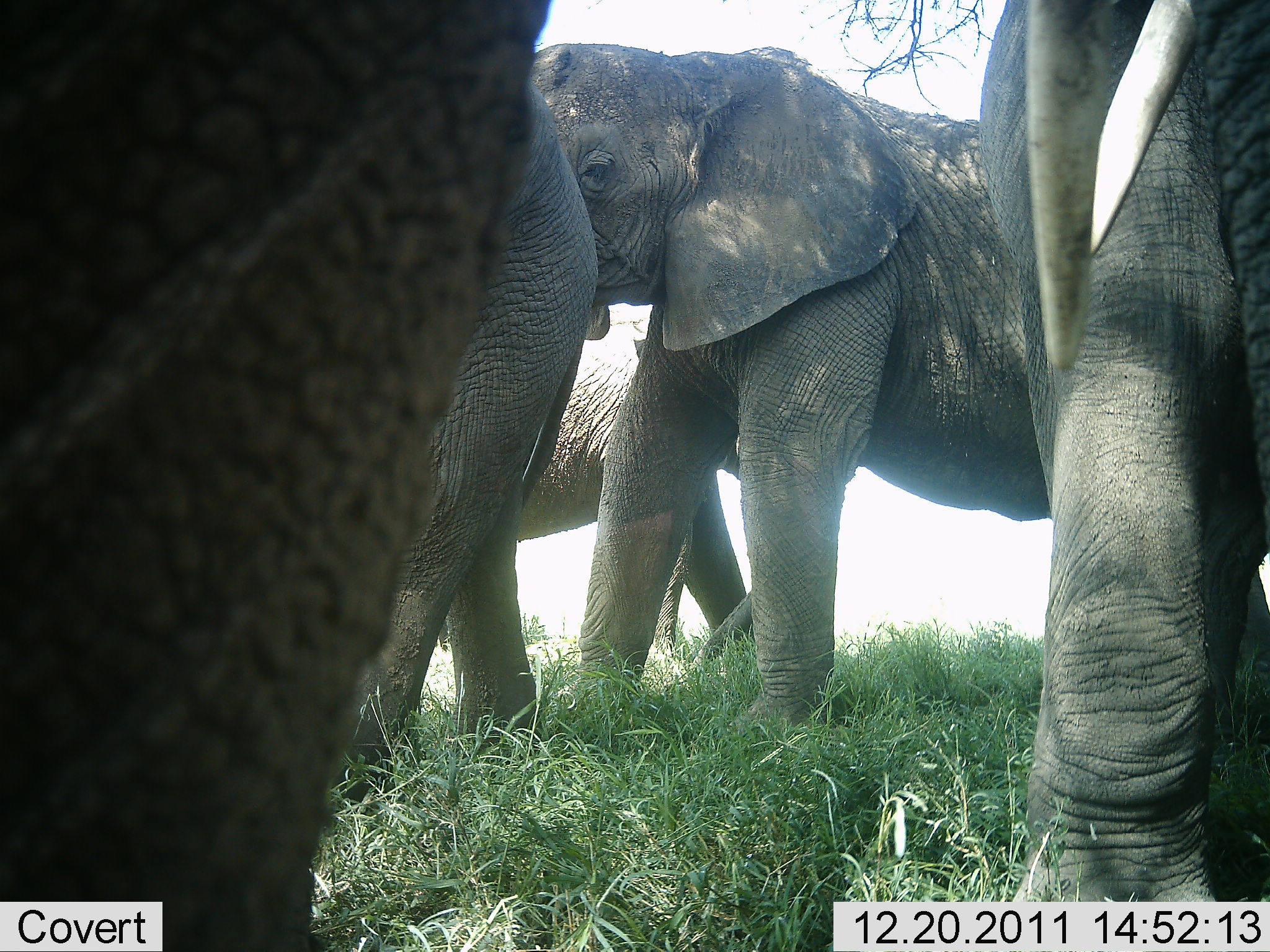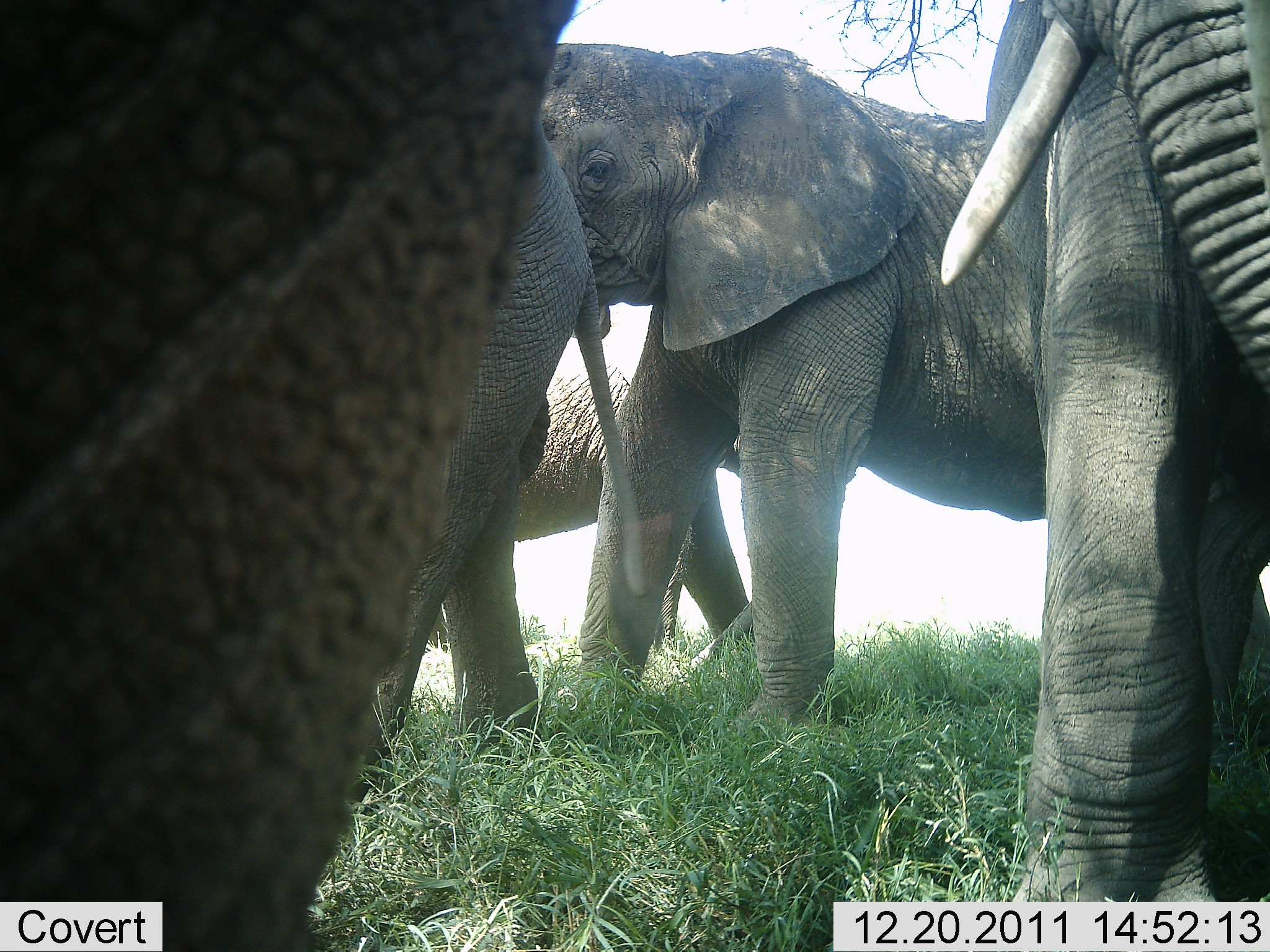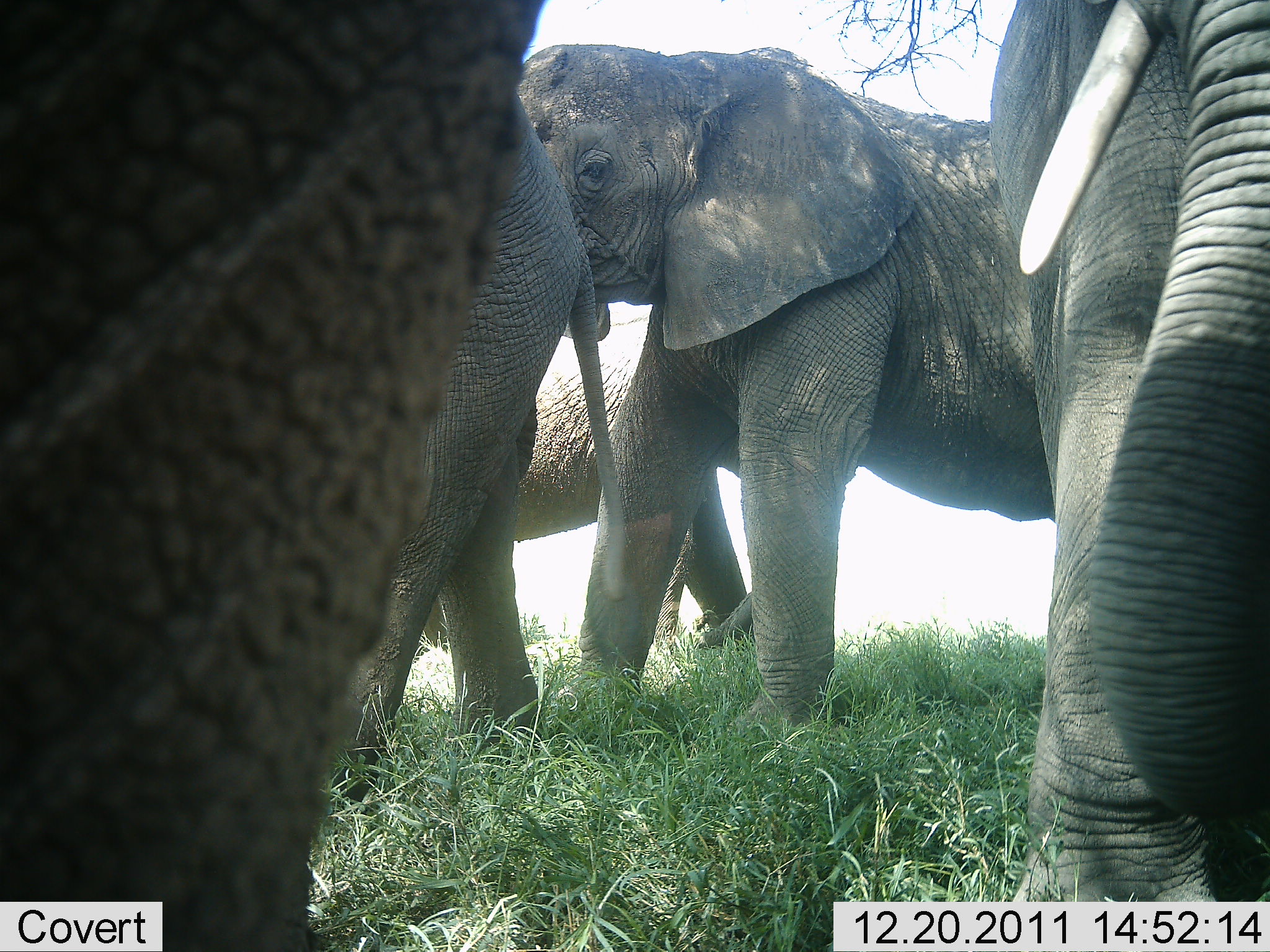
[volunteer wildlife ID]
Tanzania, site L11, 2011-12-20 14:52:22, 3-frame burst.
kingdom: Animalia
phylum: Chordata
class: Mammalia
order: Proboscidea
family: Elephantidae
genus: Loxodonta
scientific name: Loxodonta africana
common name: african bush elephant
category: elephant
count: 5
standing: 67%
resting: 0%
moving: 25%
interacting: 8%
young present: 8%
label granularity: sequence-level